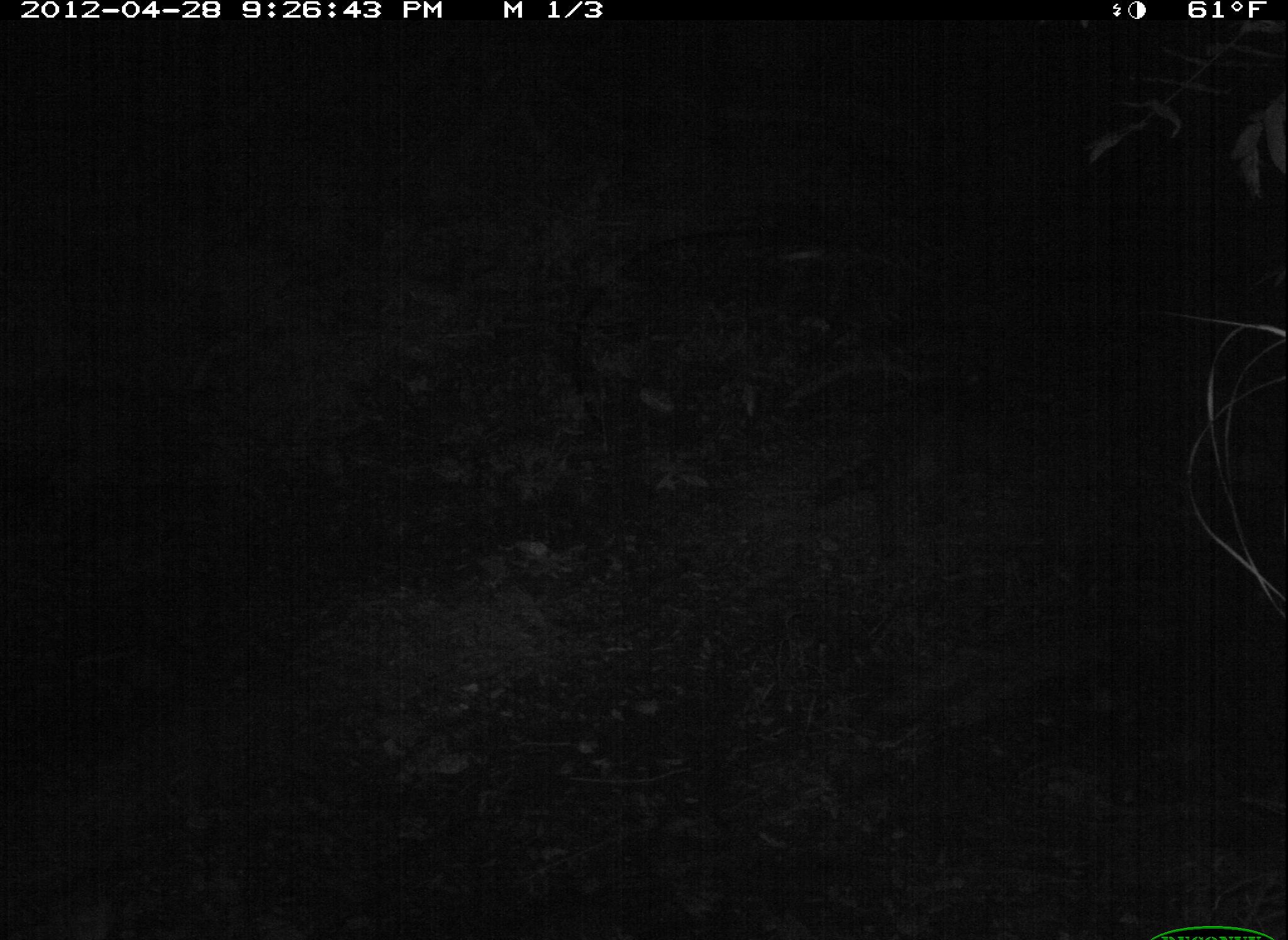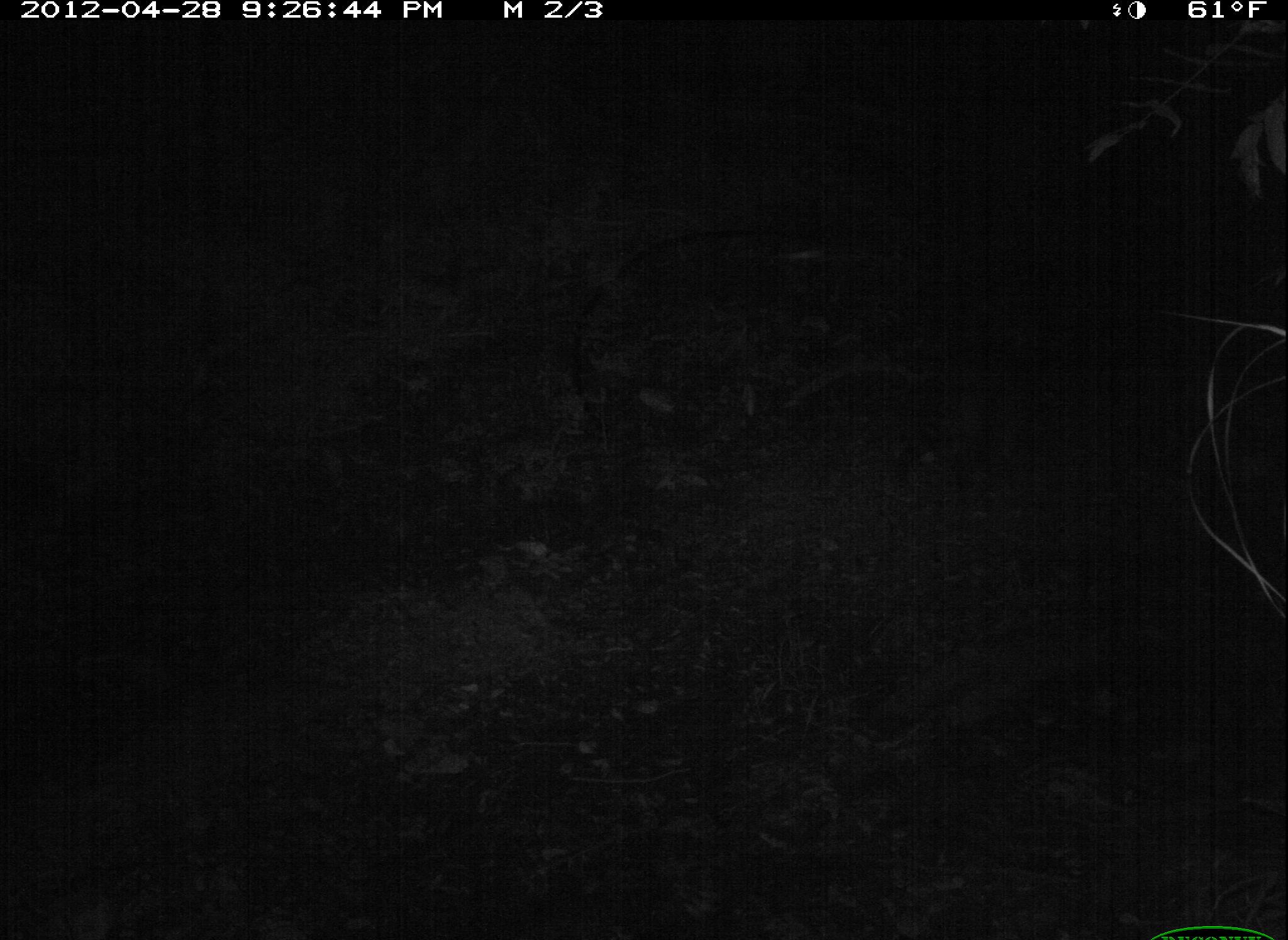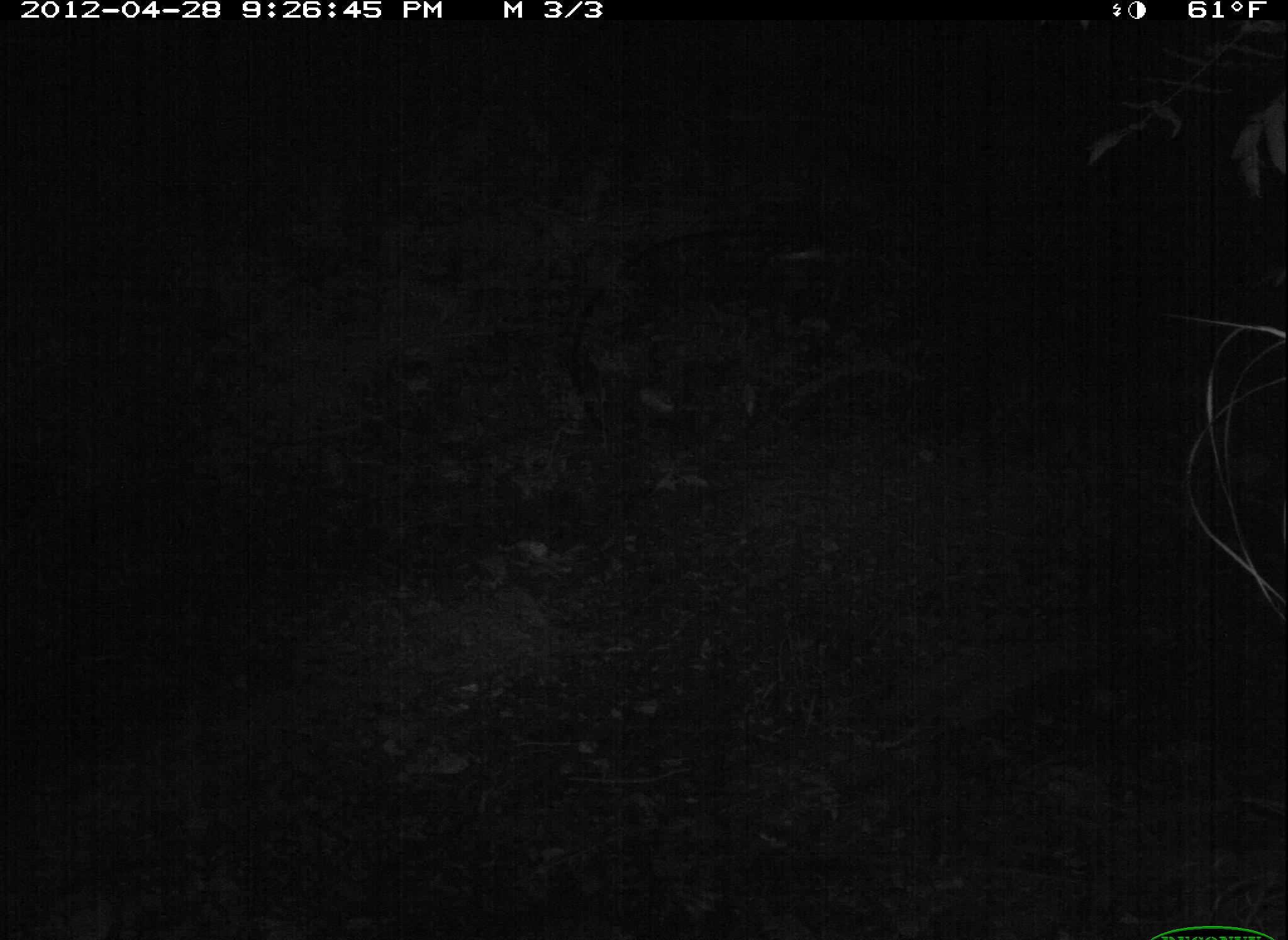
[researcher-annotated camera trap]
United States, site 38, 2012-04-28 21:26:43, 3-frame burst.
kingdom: Animalia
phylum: Chordata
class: Mammalia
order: Carnivora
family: Procyonidae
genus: Procyon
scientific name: Procyon lotor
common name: raccoon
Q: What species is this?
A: Raccoon (Procyon lotor).